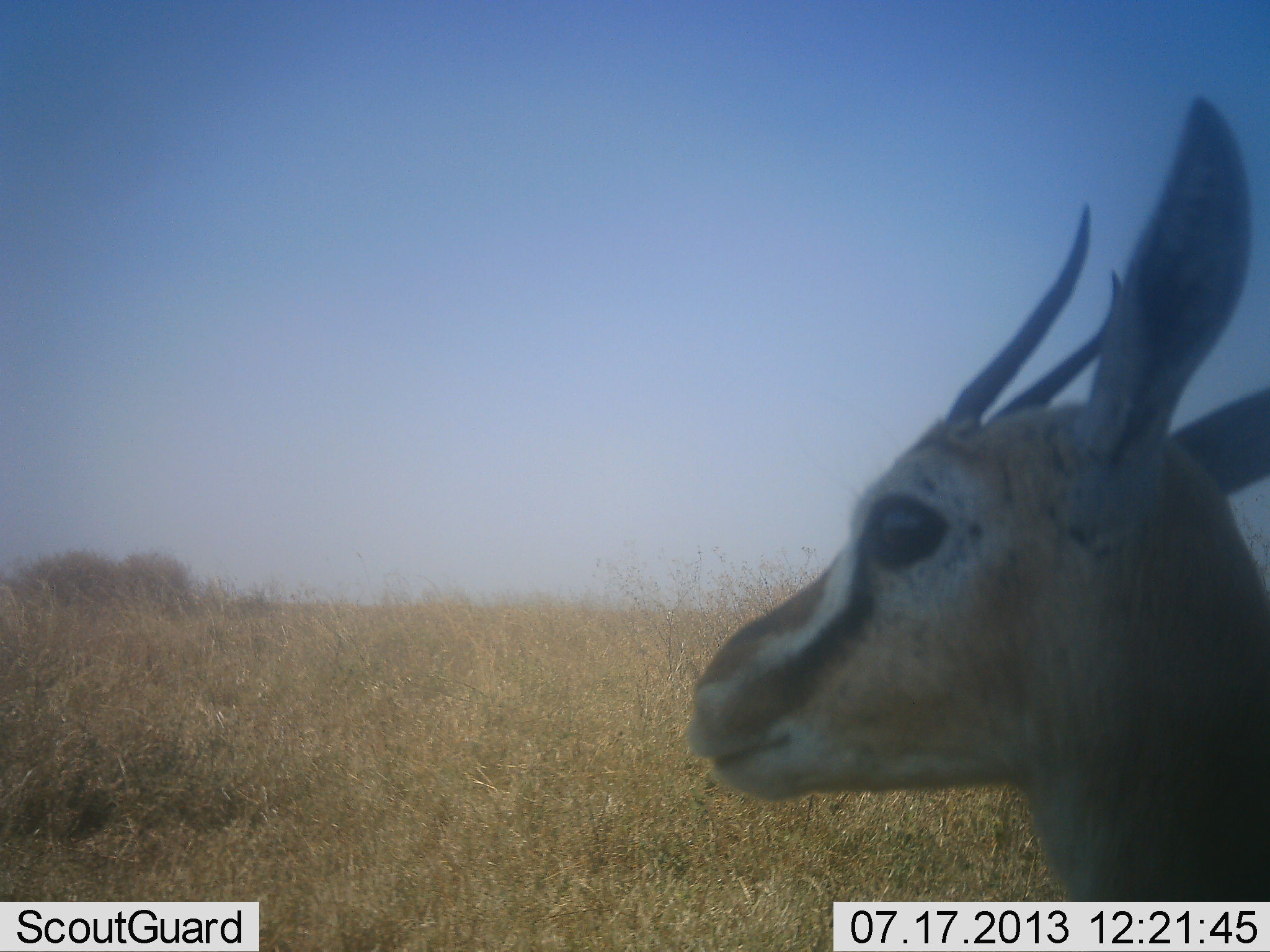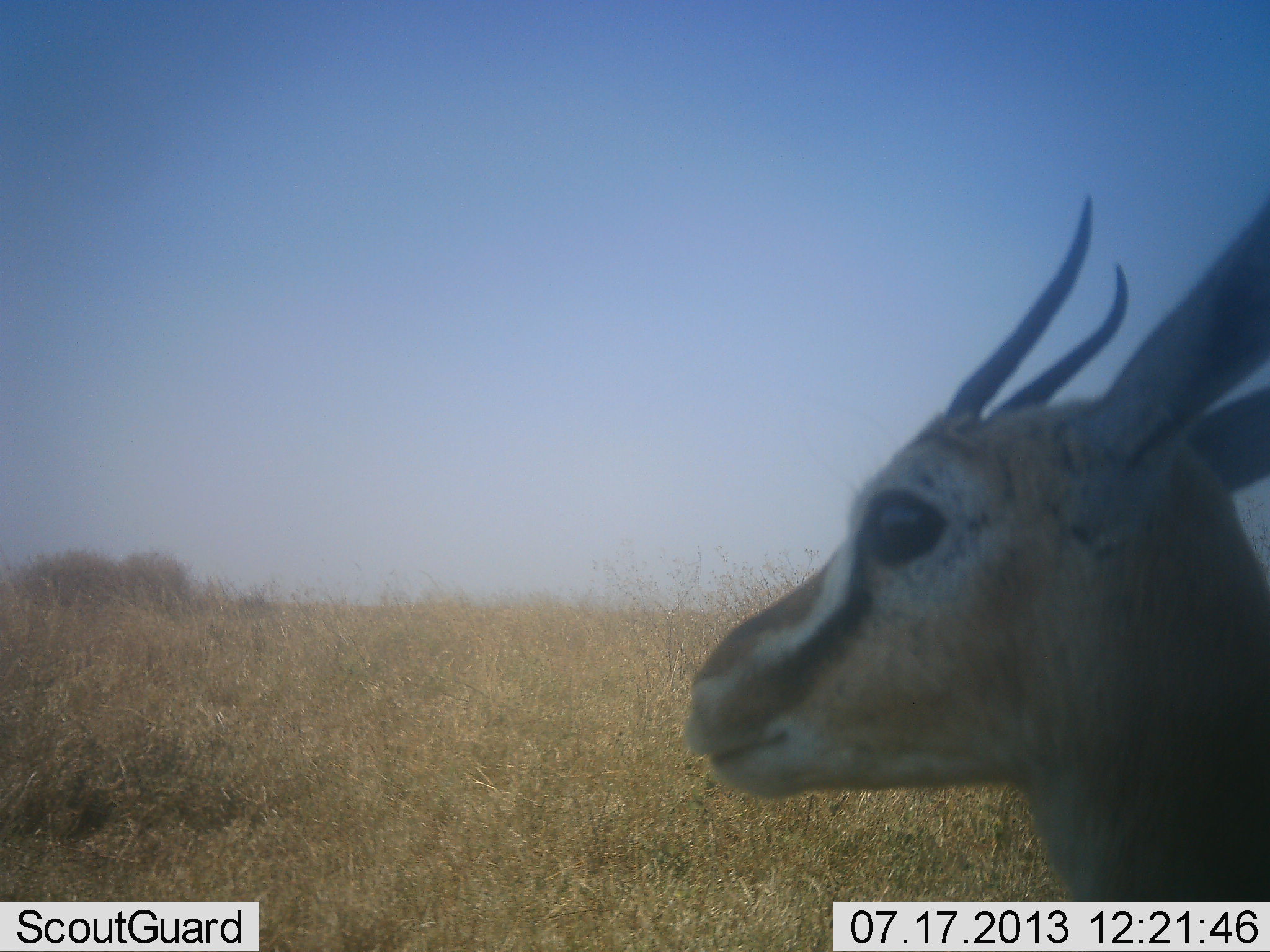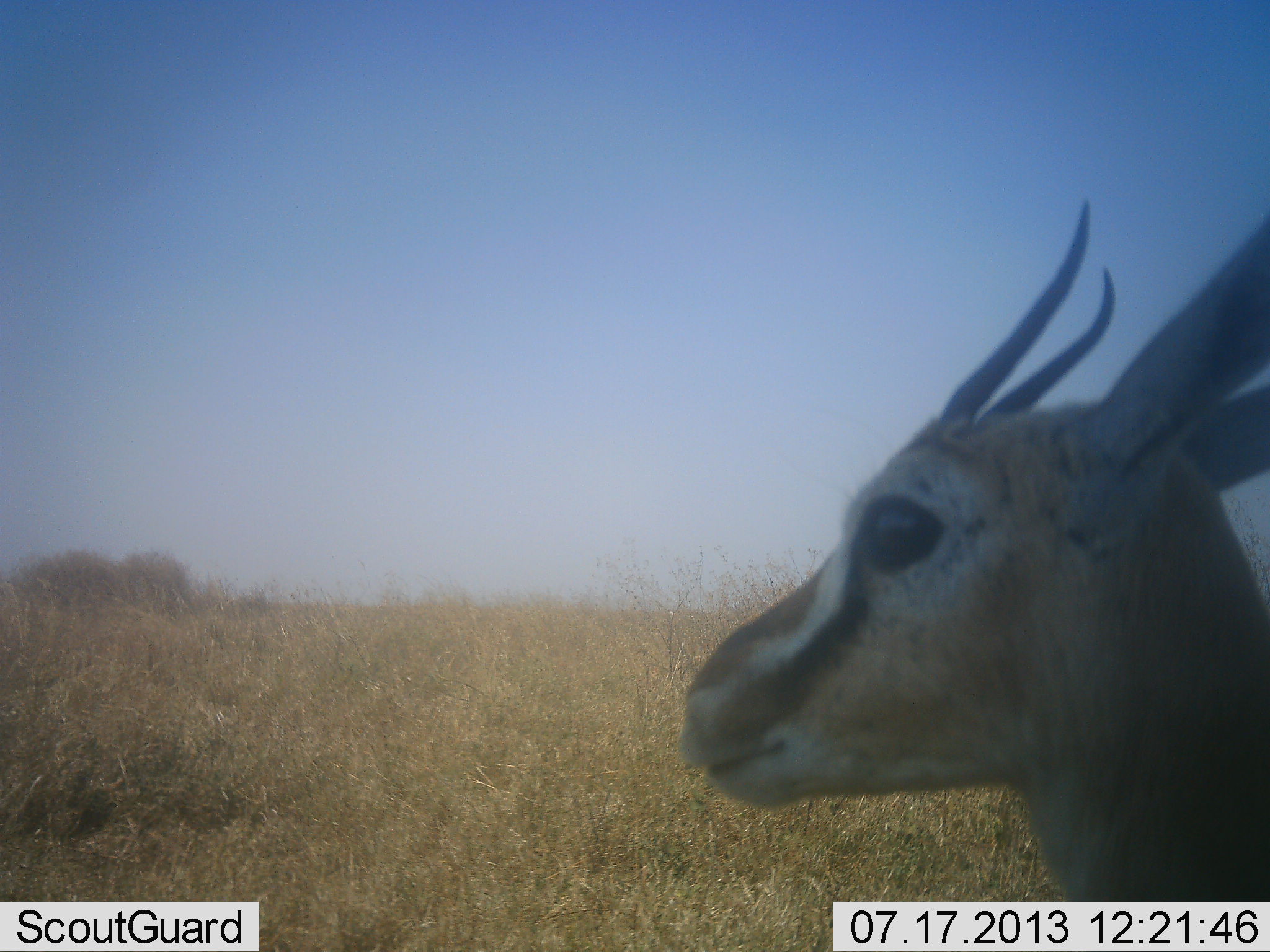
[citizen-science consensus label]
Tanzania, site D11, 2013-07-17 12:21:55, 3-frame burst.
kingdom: Animalia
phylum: Chordata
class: Mammalia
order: Artiodactyla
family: Bovidae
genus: Eudorcas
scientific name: Eudorcas thomsonii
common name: thomson's gazelle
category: gazellethomsons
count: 1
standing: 90%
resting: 0%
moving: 10%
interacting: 0%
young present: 0%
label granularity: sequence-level